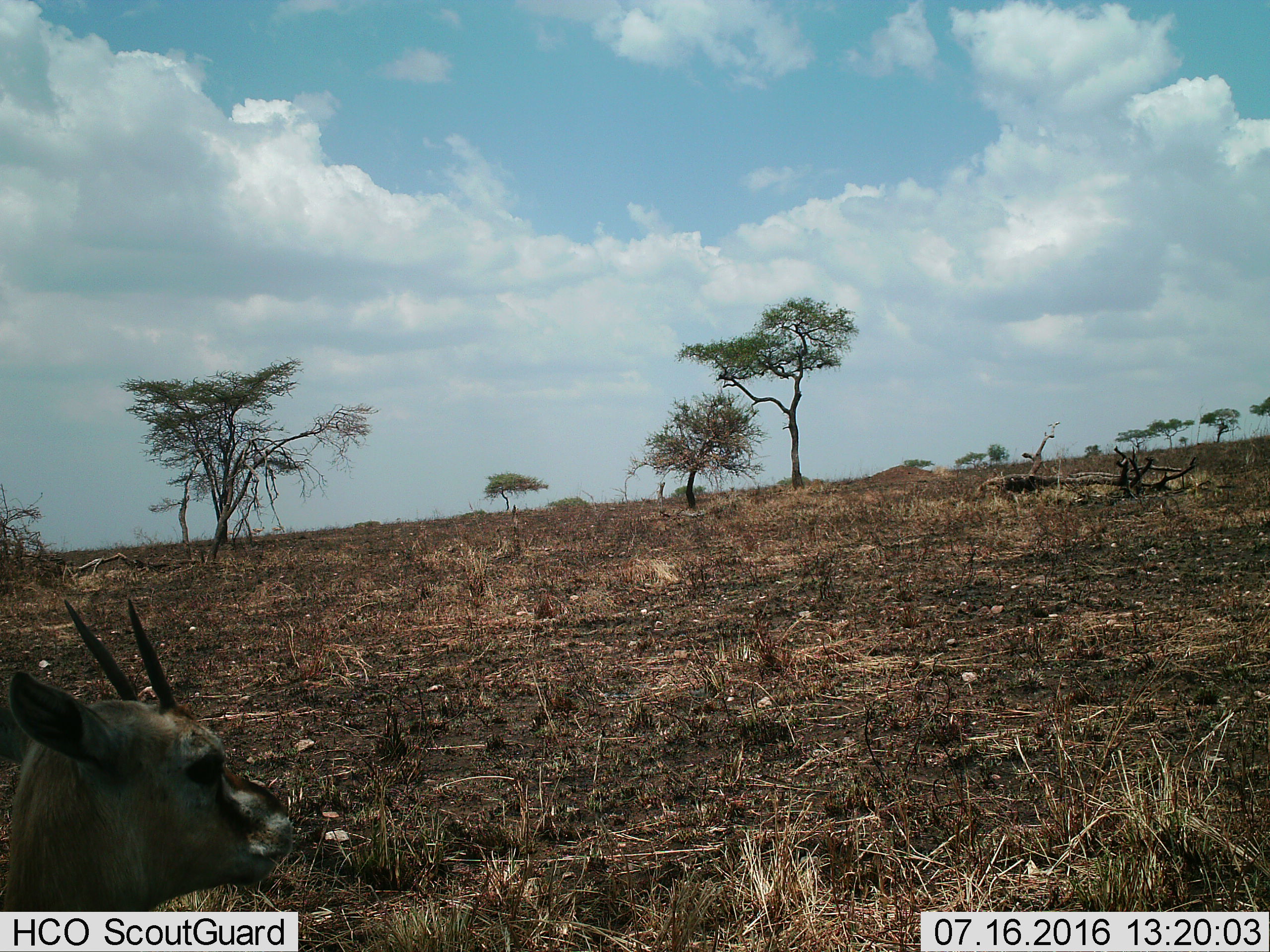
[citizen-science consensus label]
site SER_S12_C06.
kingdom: Animalia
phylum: Chordata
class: Mammalia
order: Artiodactyla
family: Bovidae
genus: Eudorcas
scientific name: Eudorcas thomsonii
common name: thomson's gazelle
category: gazellethomsons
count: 1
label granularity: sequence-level